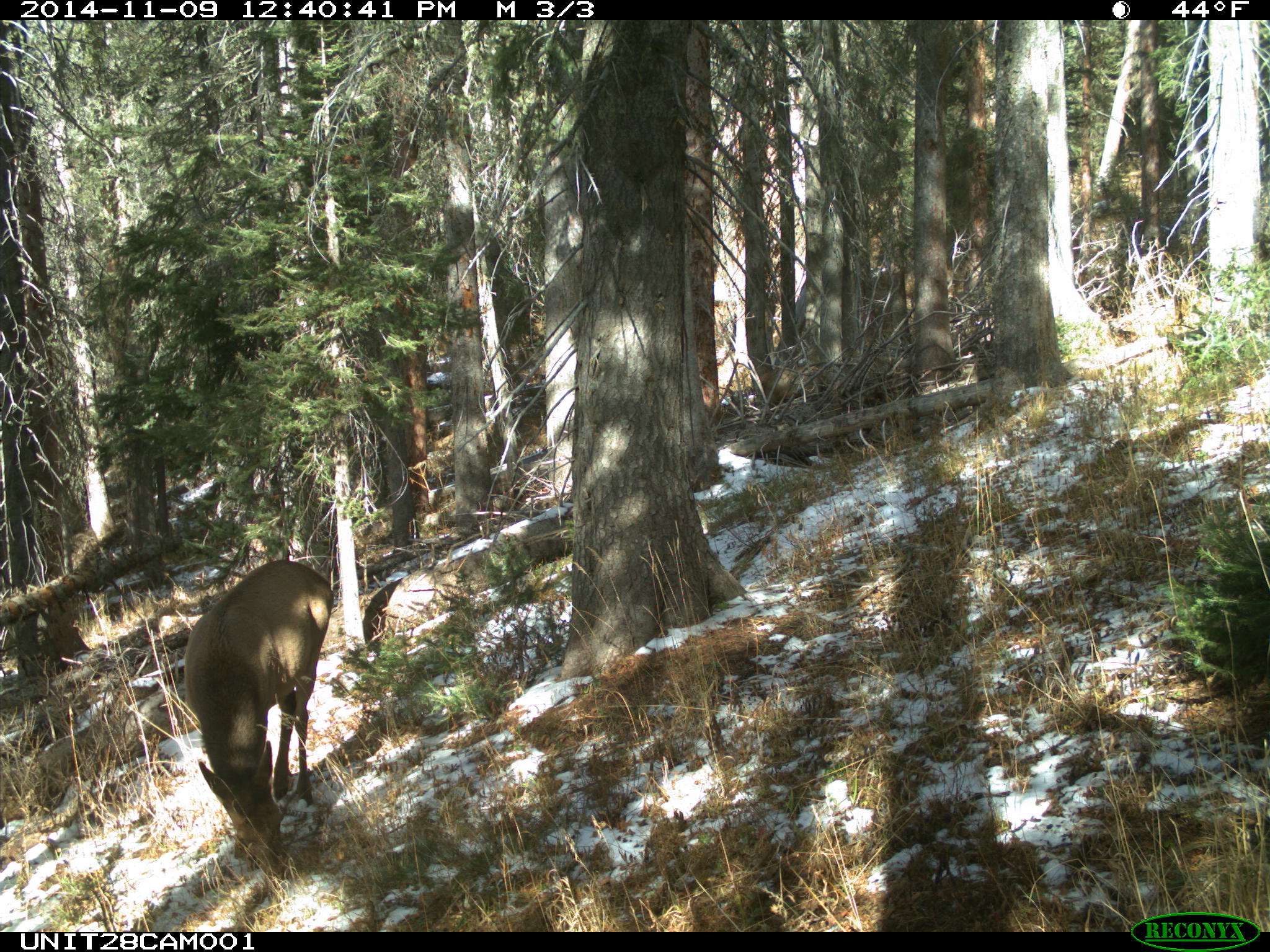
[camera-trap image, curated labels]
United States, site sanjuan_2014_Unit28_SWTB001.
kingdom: Animalia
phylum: Chordata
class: Mammalia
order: Artiodactyla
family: Cervidae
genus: Cervus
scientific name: Cervus elaphus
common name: red deer